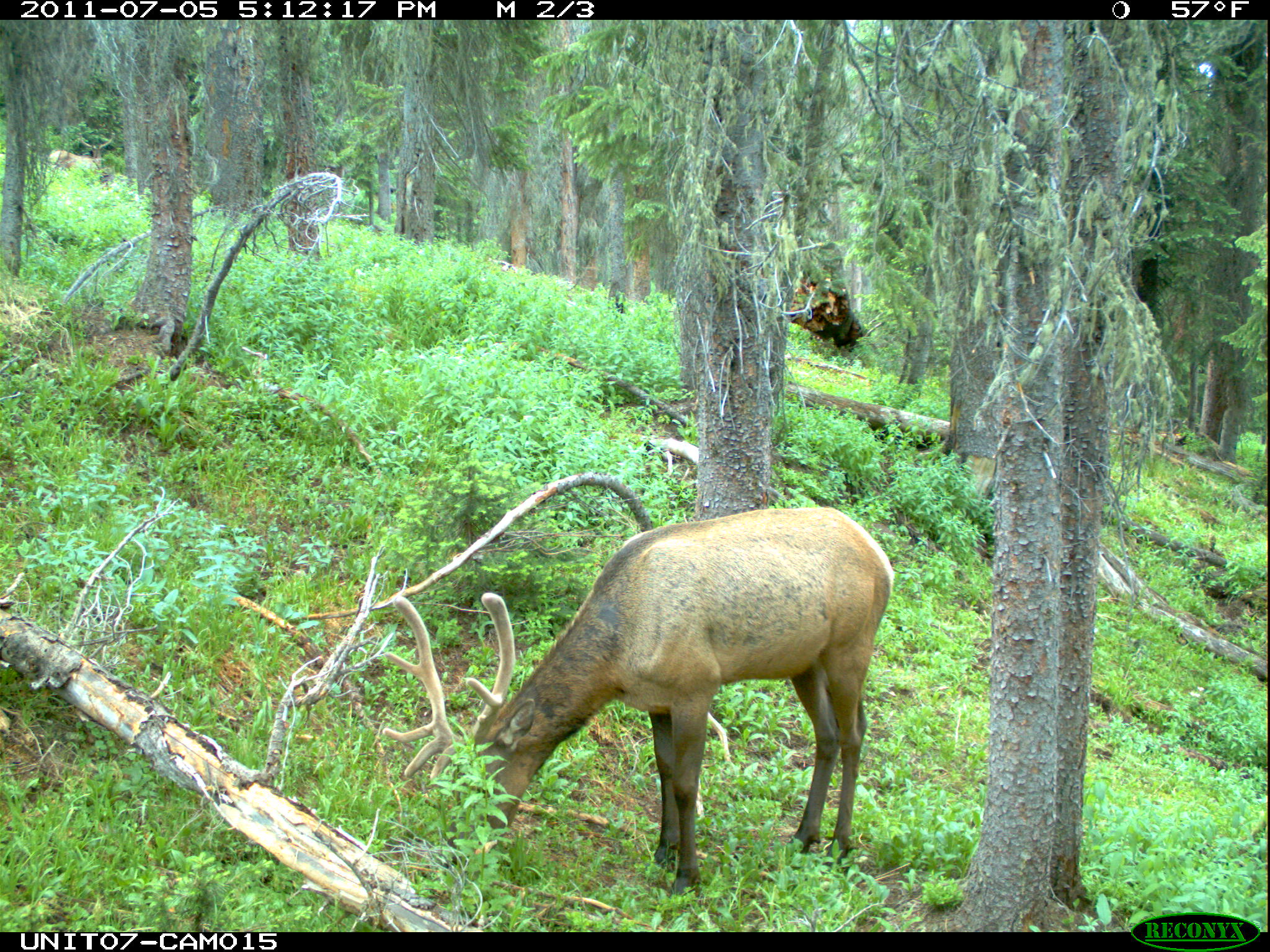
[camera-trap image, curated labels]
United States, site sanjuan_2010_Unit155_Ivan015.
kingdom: Animalia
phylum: Chordata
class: Mammalia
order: Artiodactyla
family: Cervidae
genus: Cervus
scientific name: Cervus elaphus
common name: red deer